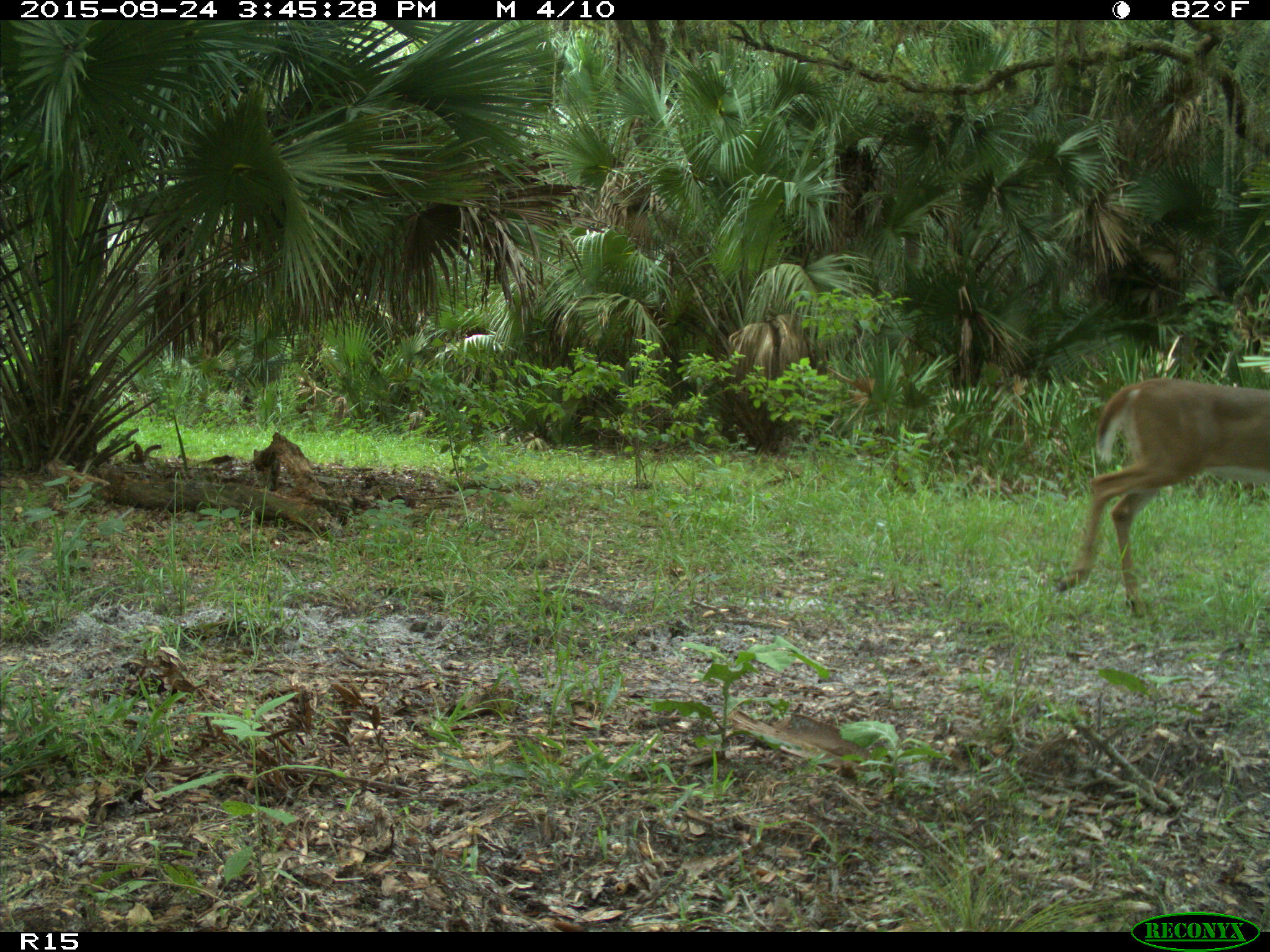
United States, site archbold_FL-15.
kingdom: Animalia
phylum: Chordata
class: Mammalia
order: Artiodactyla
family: Cervidae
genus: Odocoileus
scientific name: Odocoileus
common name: deer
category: unidentified deer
Unidentified deer (deer) (Odocoileus).